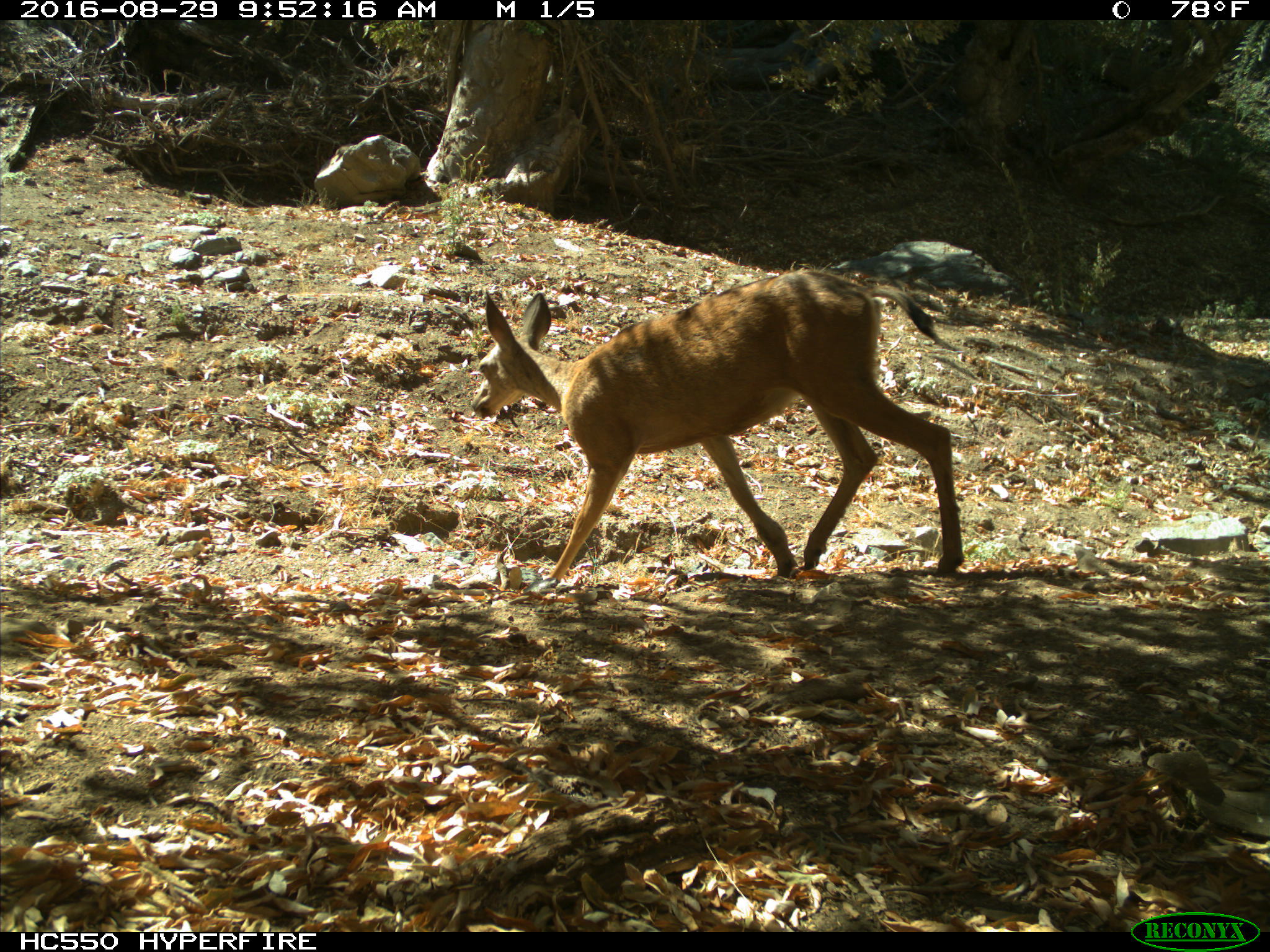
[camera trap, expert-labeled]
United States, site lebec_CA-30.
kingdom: Animalia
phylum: Chordata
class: Mammalia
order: Artiodactyla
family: Cervidae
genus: Odocoileus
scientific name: Odocoileus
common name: deer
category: unidentified deer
Unidentified deer (deer) (Odocoileus).